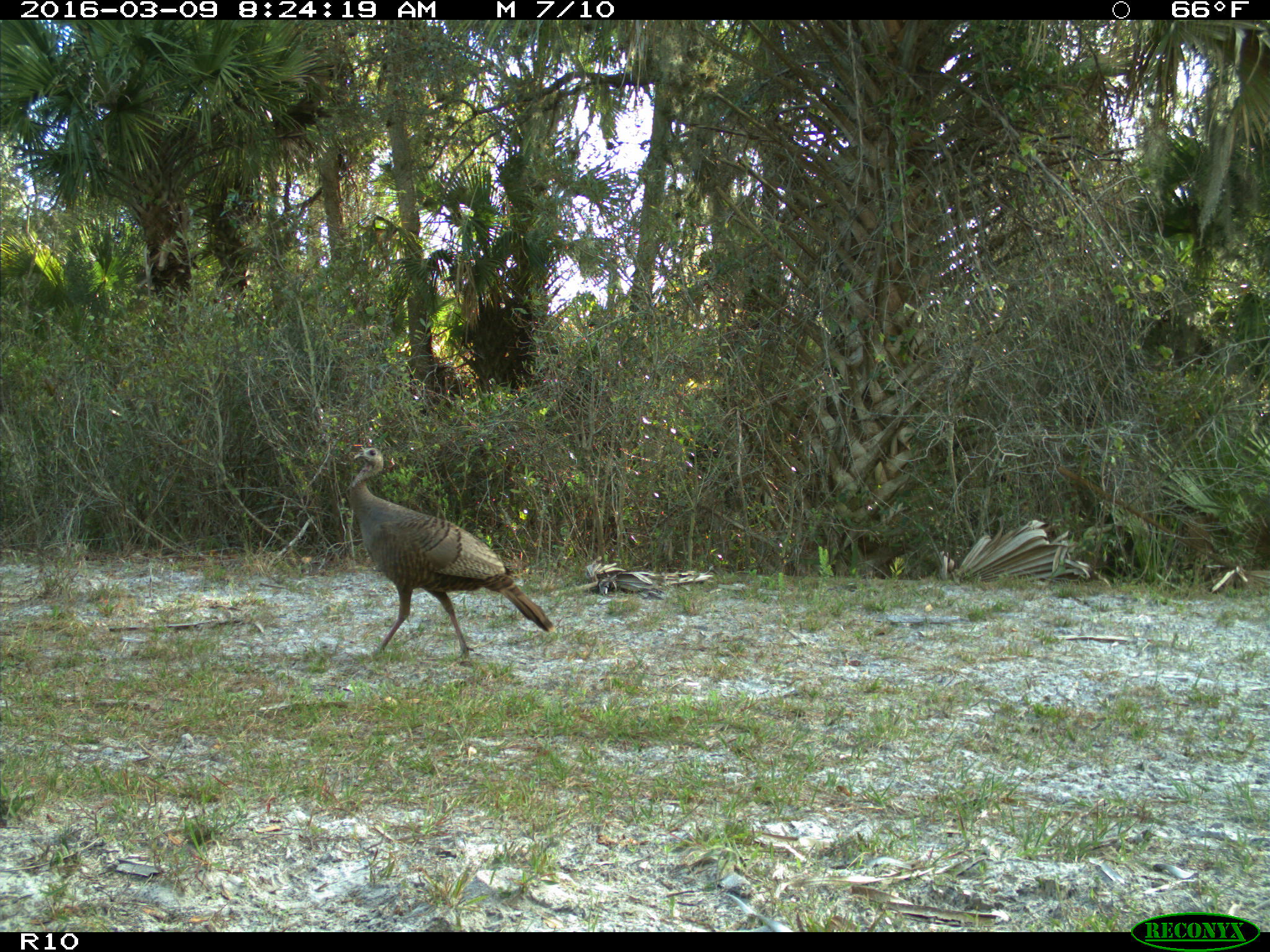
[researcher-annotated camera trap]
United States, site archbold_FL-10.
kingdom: Animalia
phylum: Chordata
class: Aves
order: Galliformes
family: Phasianidae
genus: Meleagris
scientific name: Meleagris gallopavo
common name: wild turkey